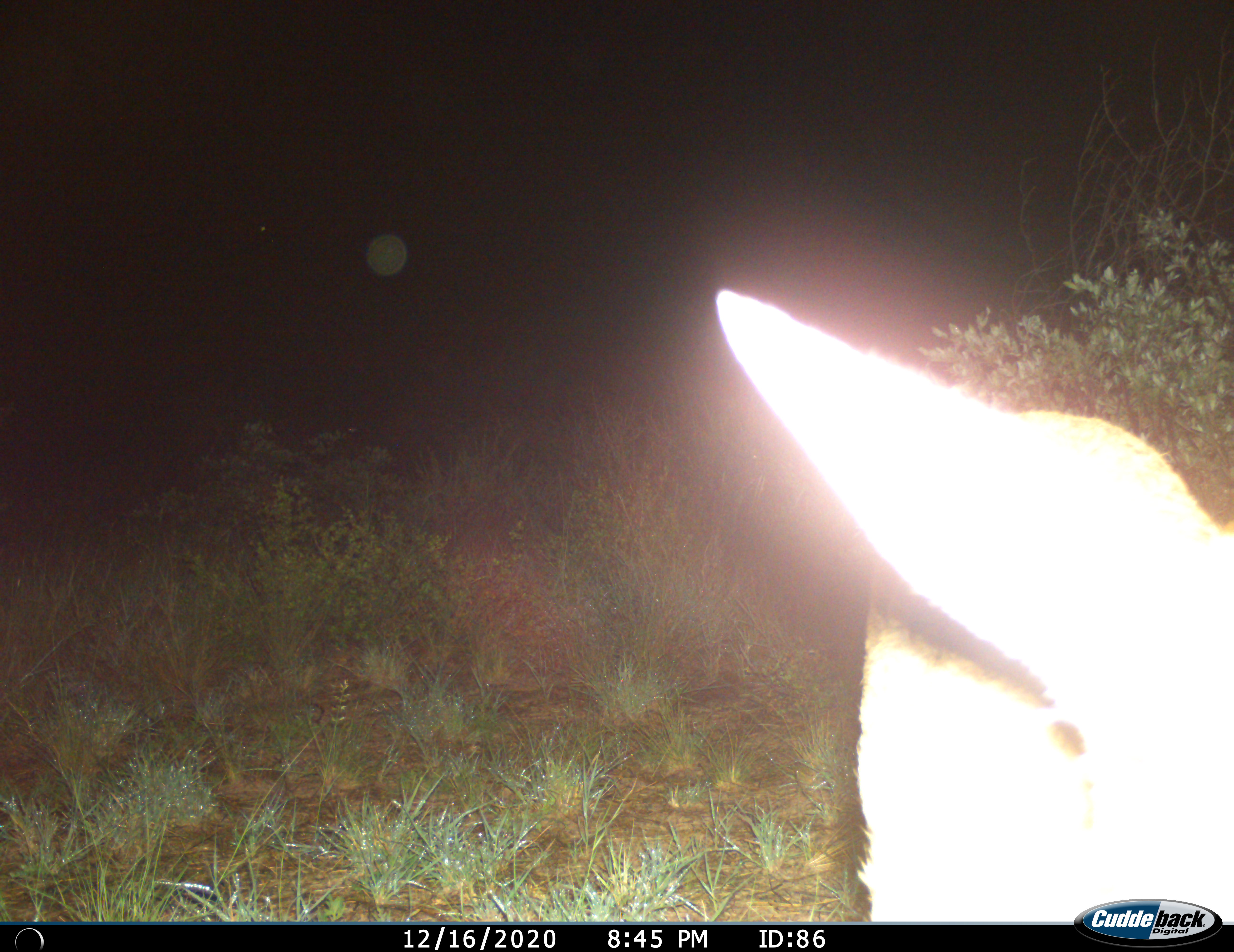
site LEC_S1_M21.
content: unidentified animal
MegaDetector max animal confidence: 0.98